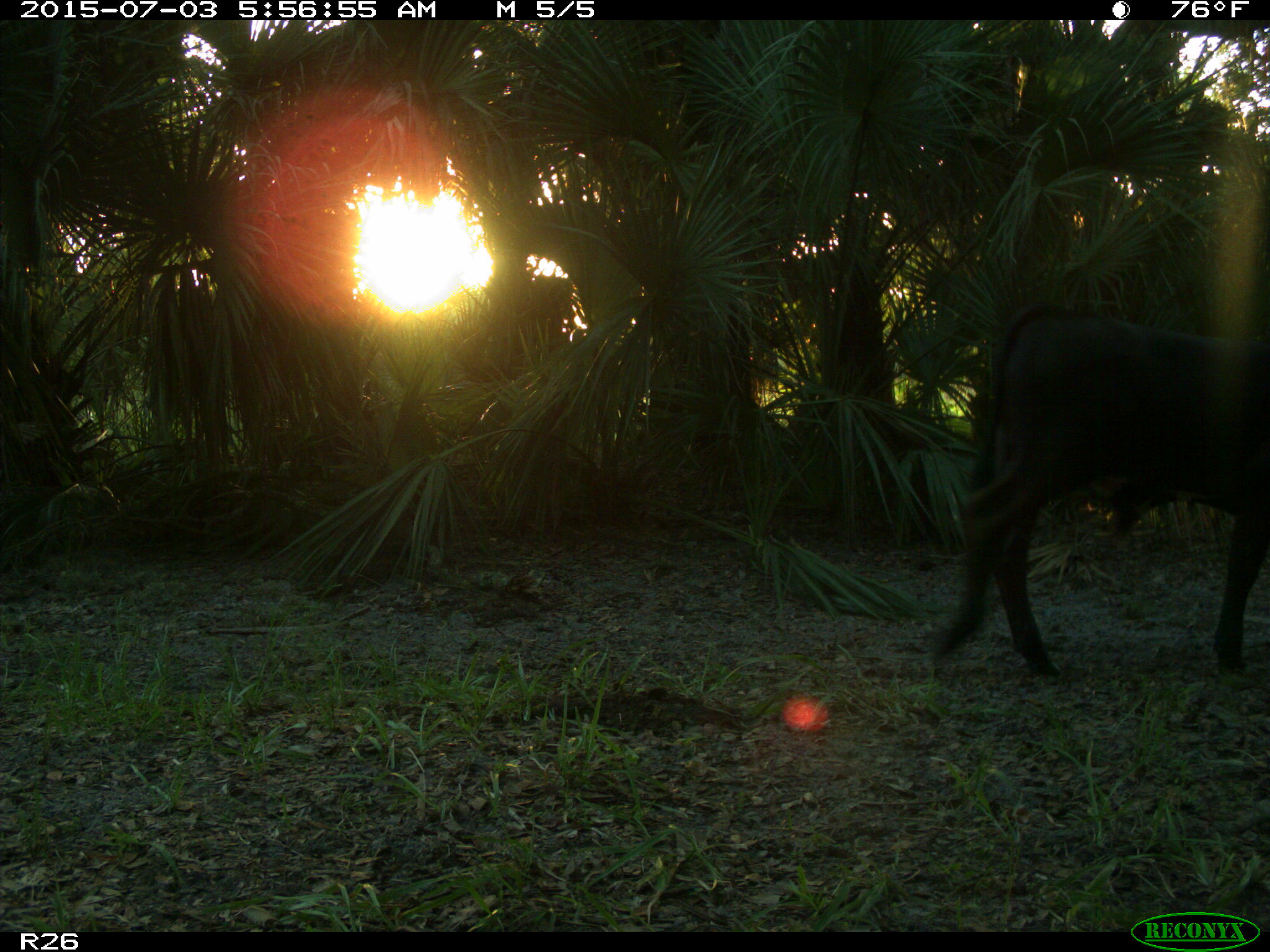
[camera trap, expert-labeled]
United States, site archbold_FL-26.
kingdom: Animalia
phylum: Chordata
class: Mammalia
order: Artiodactyla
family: Bovidae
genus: Bos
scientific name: Bos taurus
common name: domestic cow